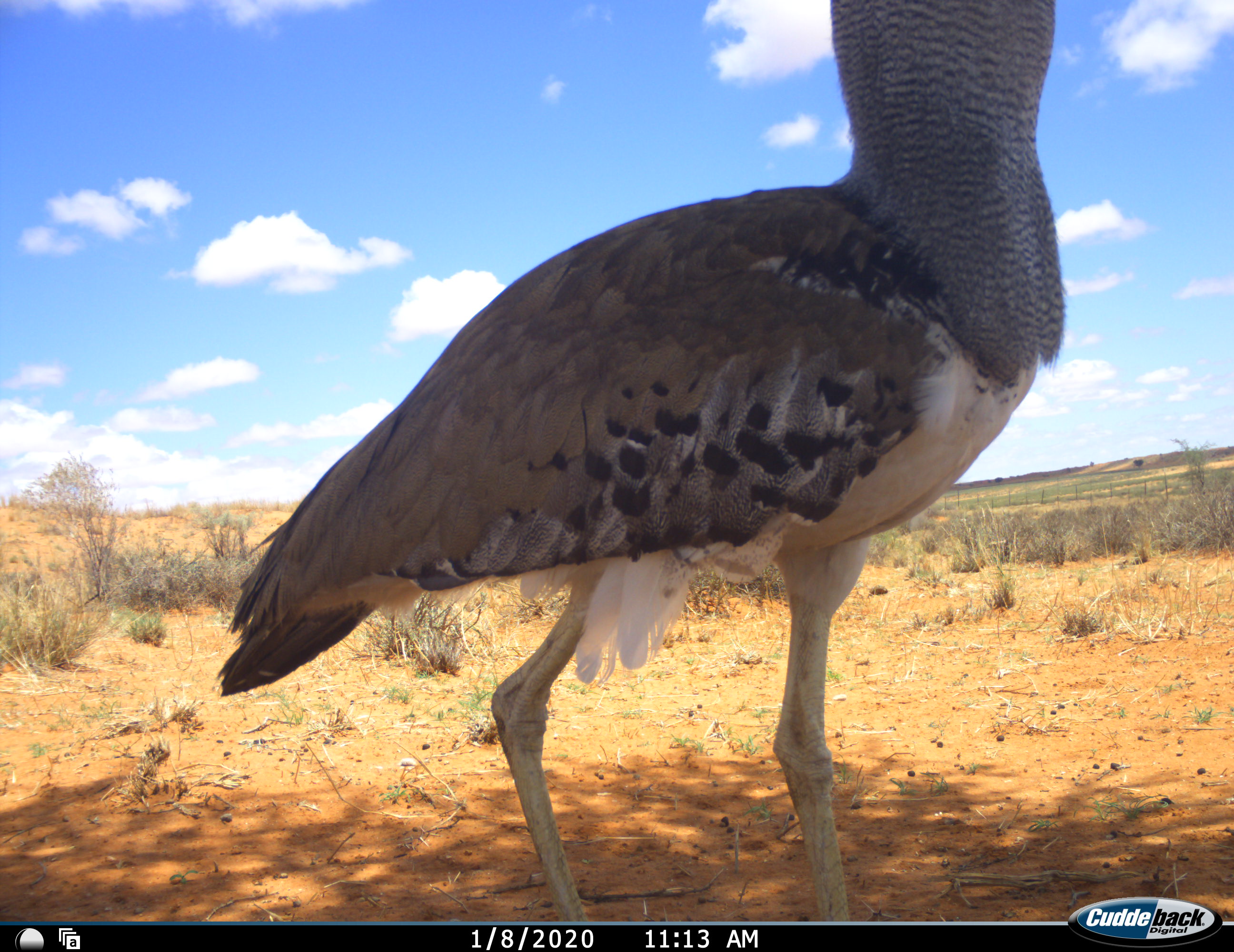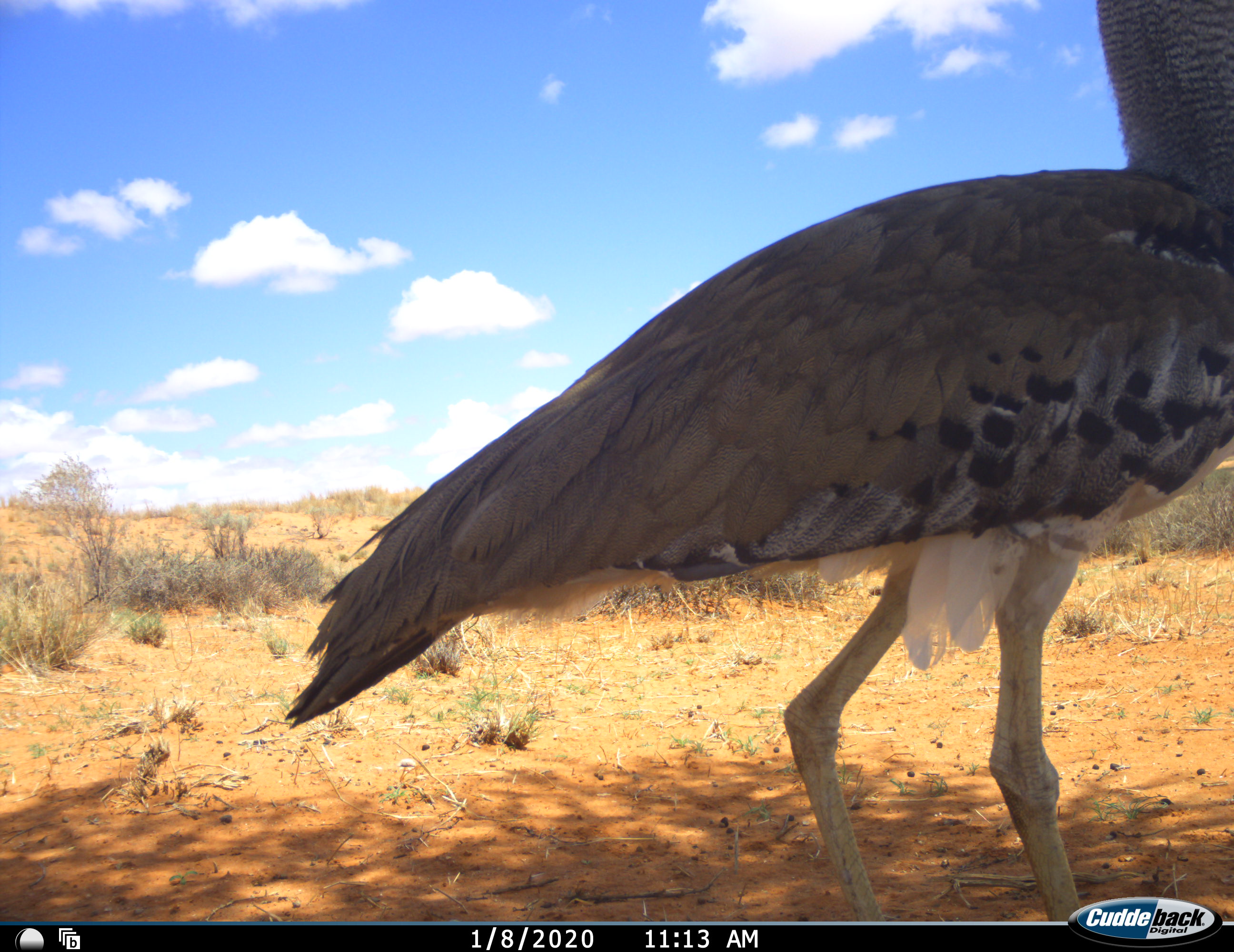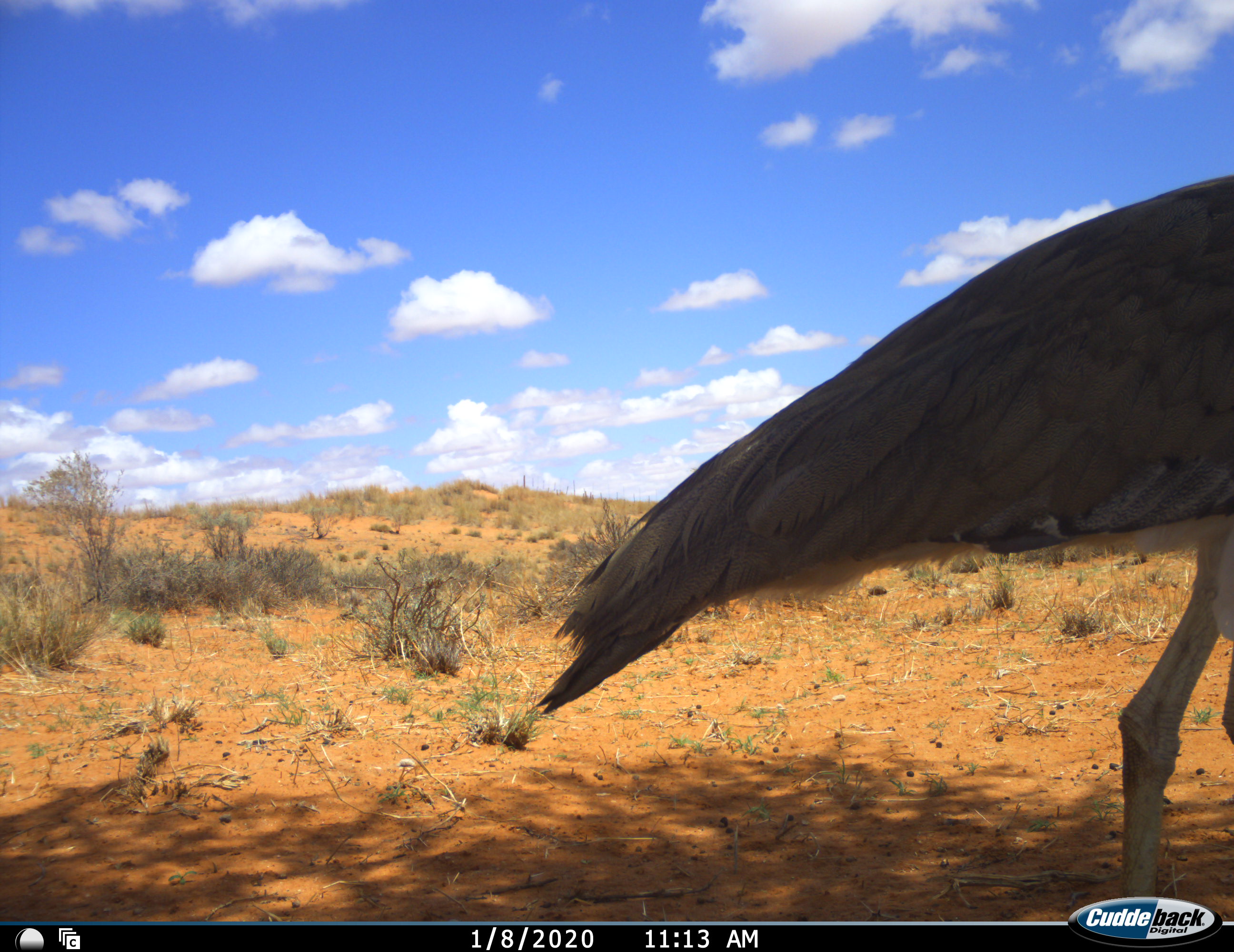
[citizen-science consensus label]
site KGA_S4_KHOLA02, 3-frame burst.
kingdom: Animalia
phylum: Chordata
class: Aves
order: Otidiformes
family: Otididae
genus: Ardeotis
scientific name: Ardeotis kori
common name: kori bustard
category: bustardkori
Bustardkori (kori bustard) (Ardeotis kori), count 1. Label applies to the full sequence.